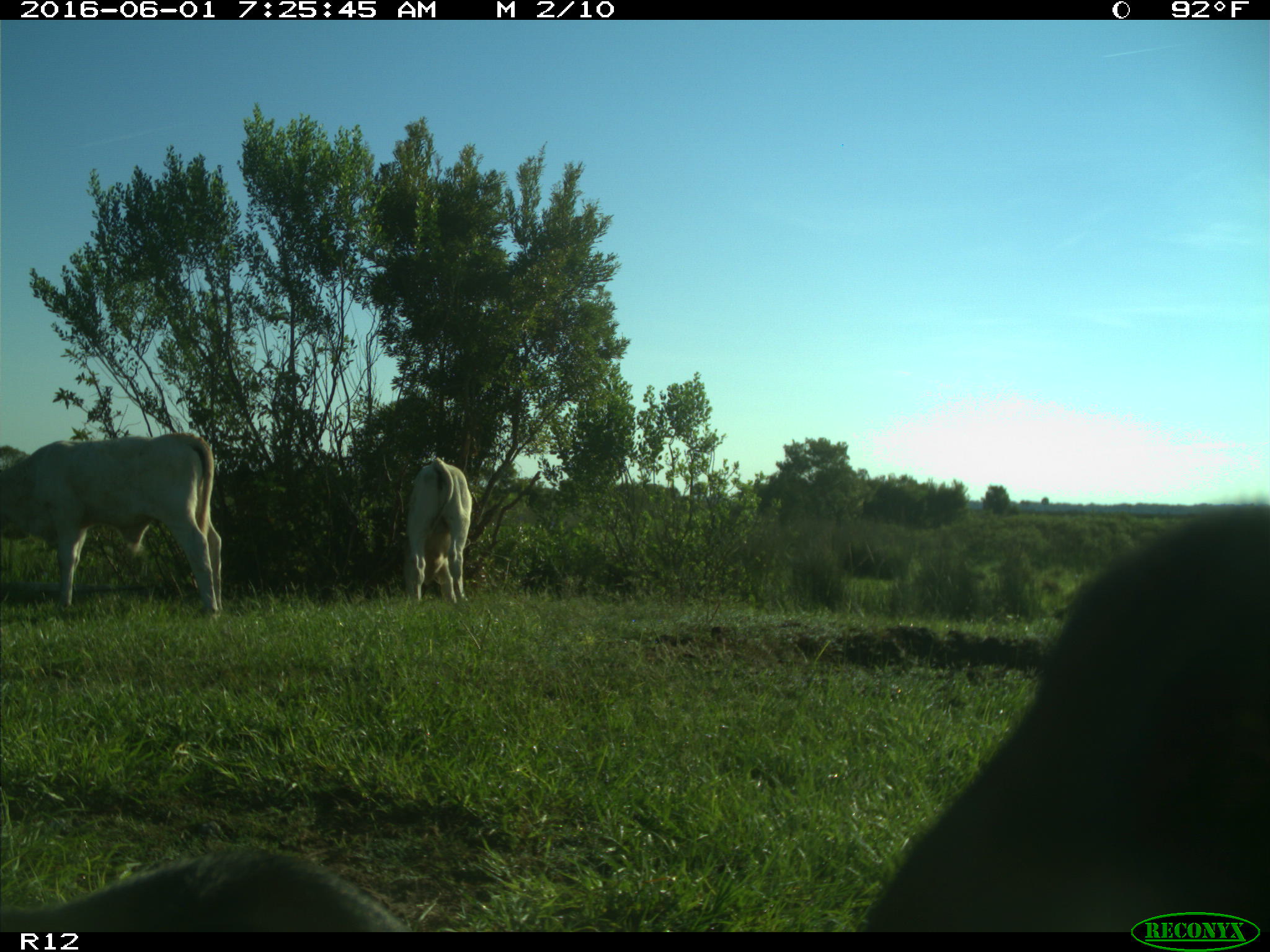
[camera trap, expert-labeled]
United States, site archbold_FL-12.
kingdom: Animalia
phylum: Chordata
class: Mammalia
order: Artiodactyla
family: Bovidae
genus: Bos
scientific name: Bos taurus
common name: domestic cow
Bos taurus (domestic cow).